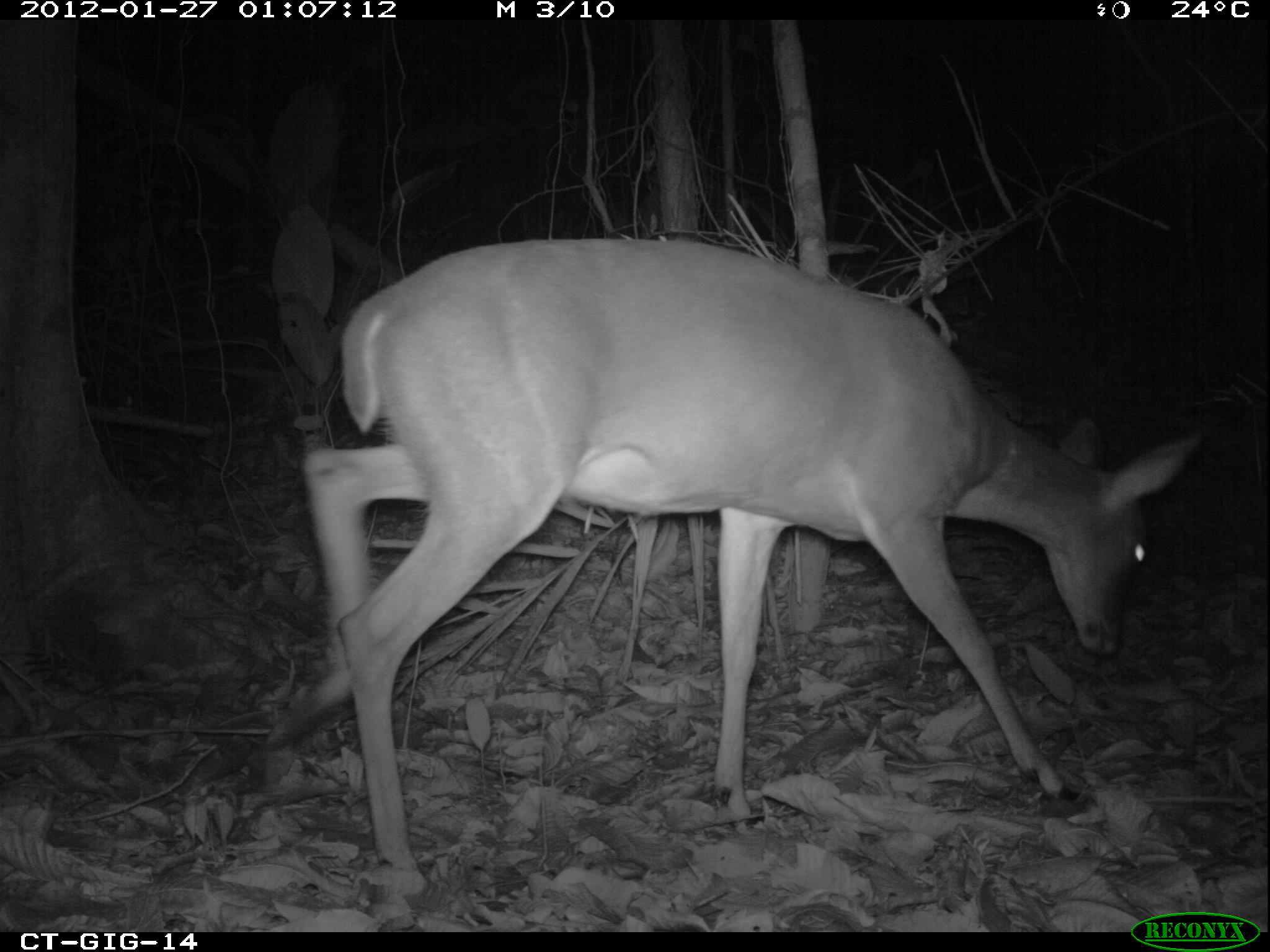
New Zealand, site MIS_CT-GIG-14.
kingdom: Animalia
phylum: Chordata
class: Mammalia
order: Artiodactyla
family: Cervidae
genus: Odocoileus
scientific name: Odocoileus virginianus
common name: white-tailed deer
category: white tailed deer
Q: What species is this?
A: White tailed deer (white-tailed deer) (Odocoileus virginianus).